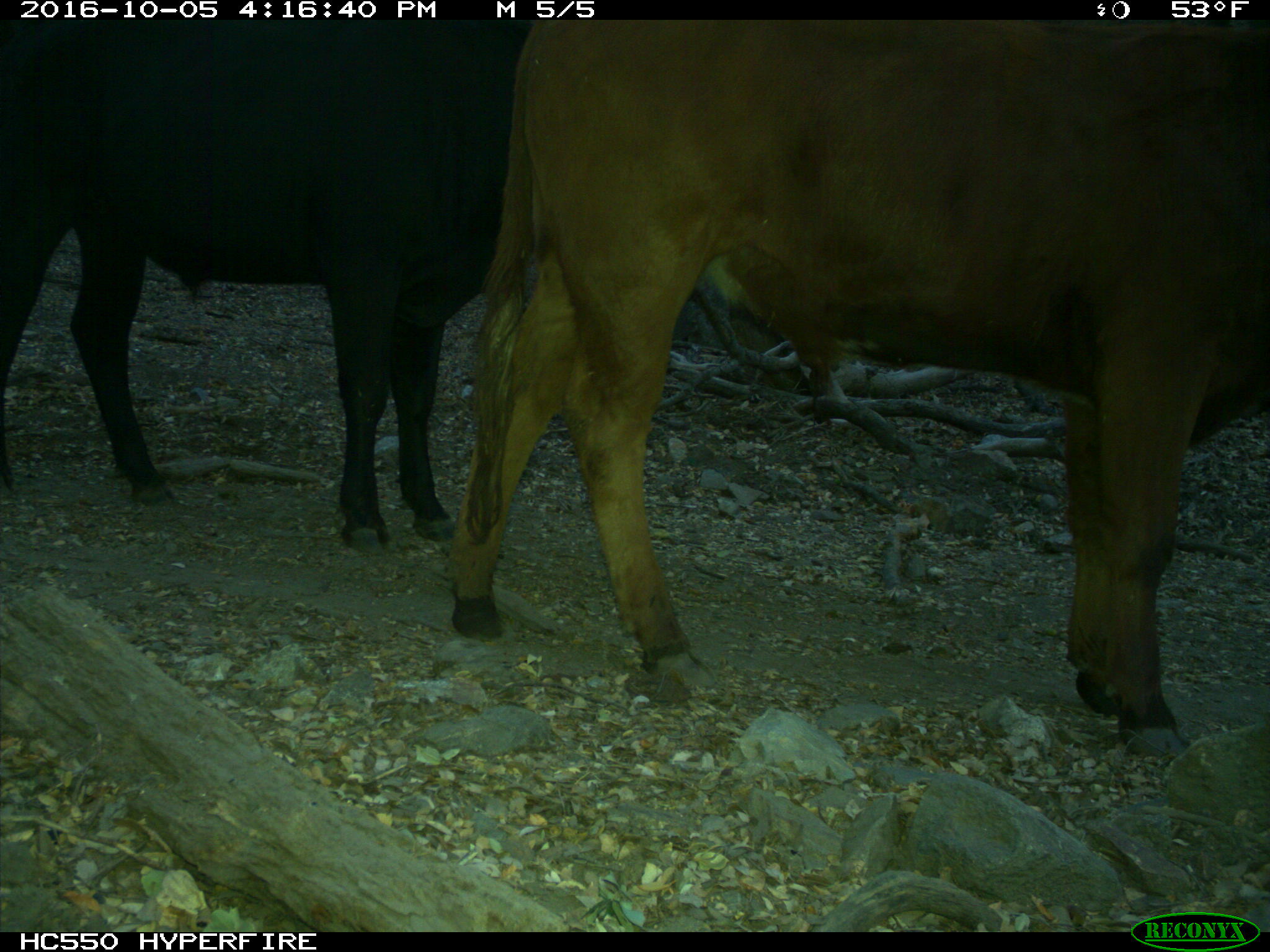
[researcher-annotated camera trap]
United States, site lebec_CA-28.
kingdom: Animalia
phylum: Chordata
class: Mammalia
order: Artiodactyla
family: Bovidae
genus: Bos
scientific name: Bos taurus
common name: domestic cow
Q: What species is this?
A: Bos taurus (domestic cow).